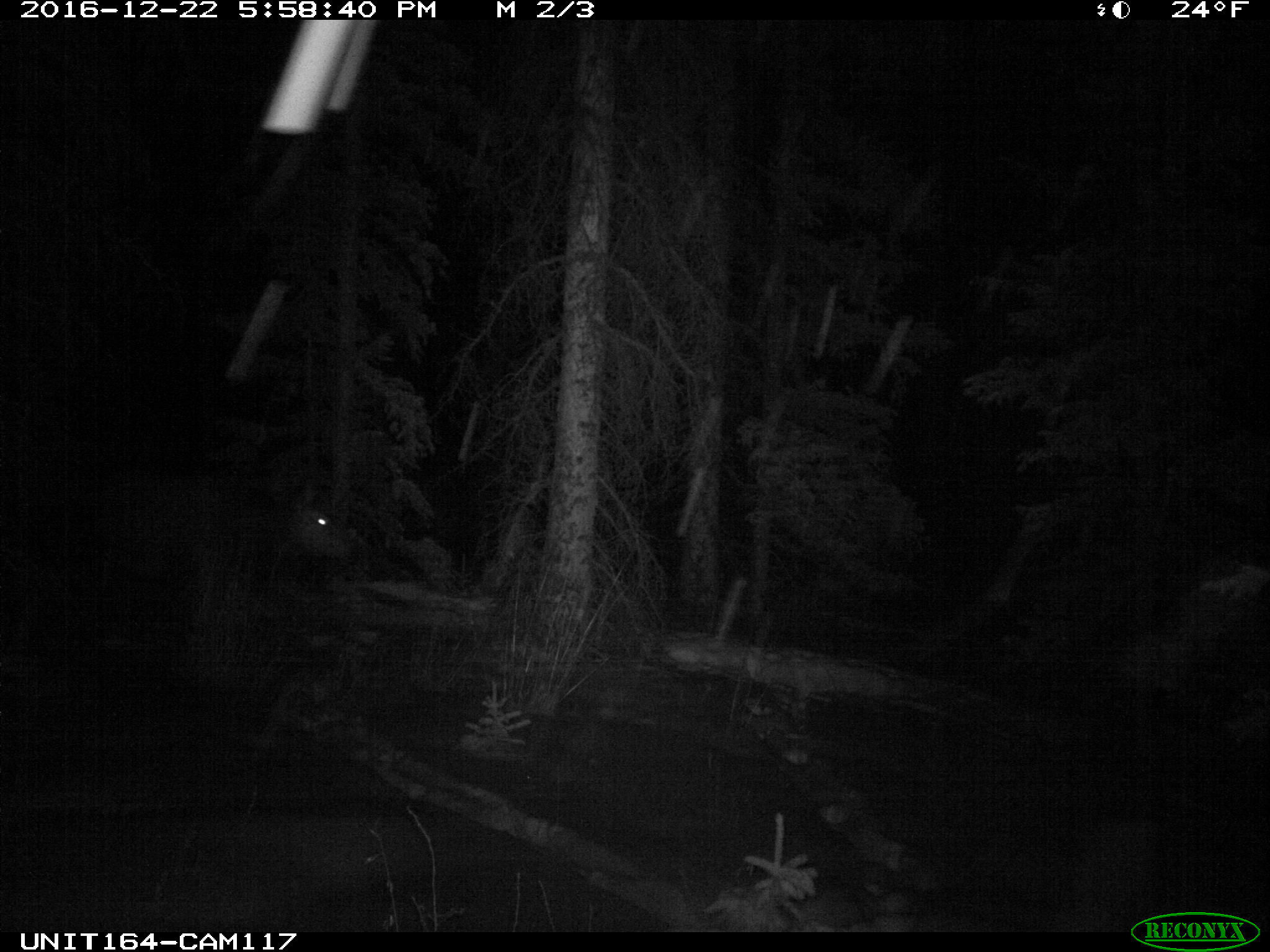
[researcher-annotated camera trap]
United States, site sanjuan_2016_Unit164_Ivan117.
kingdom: Animalia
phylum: Chordata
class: Mammalia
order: Artiodactyla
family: Cervidae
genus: Cervus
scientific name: Cervus elaphus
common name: red deer